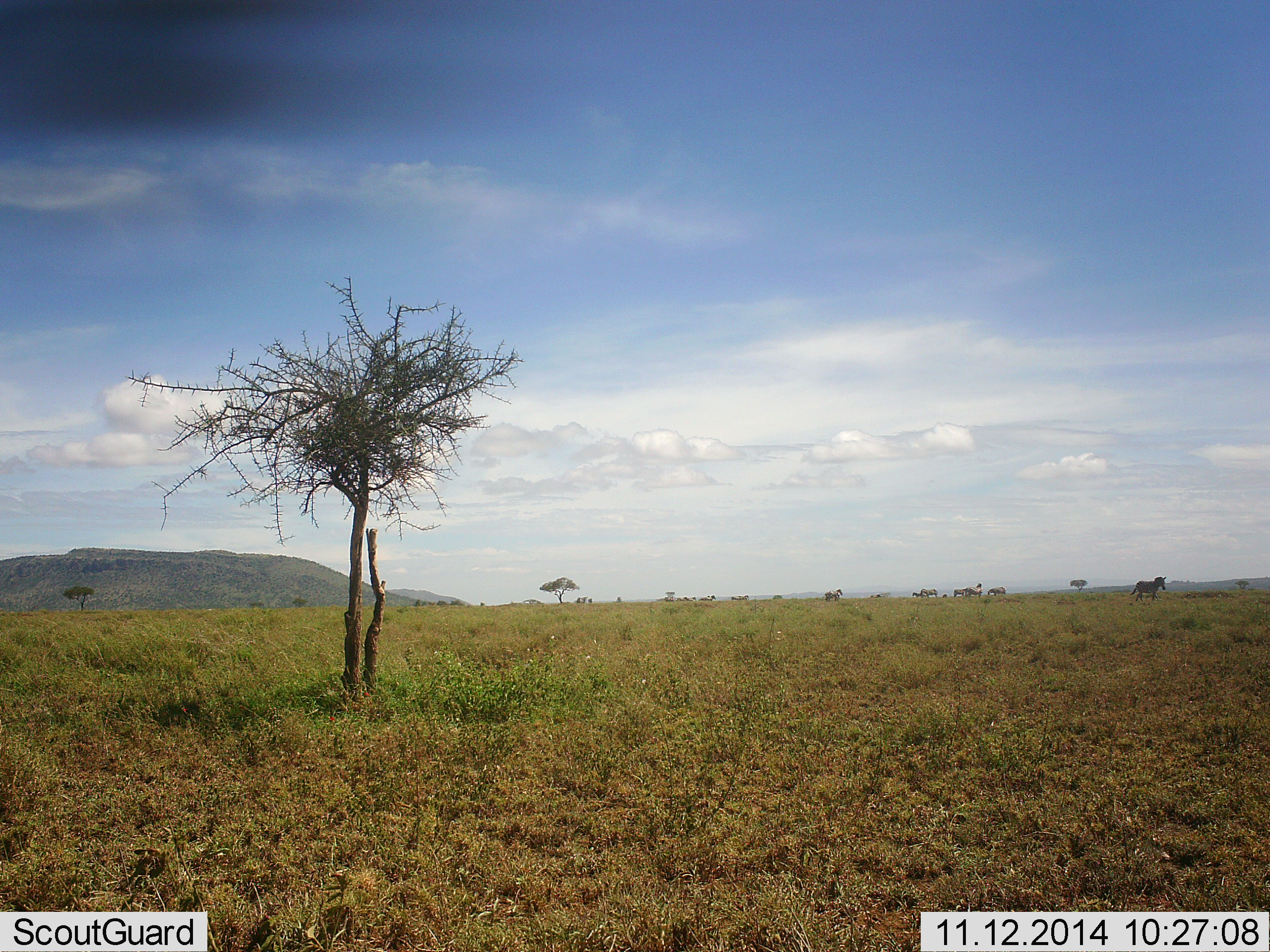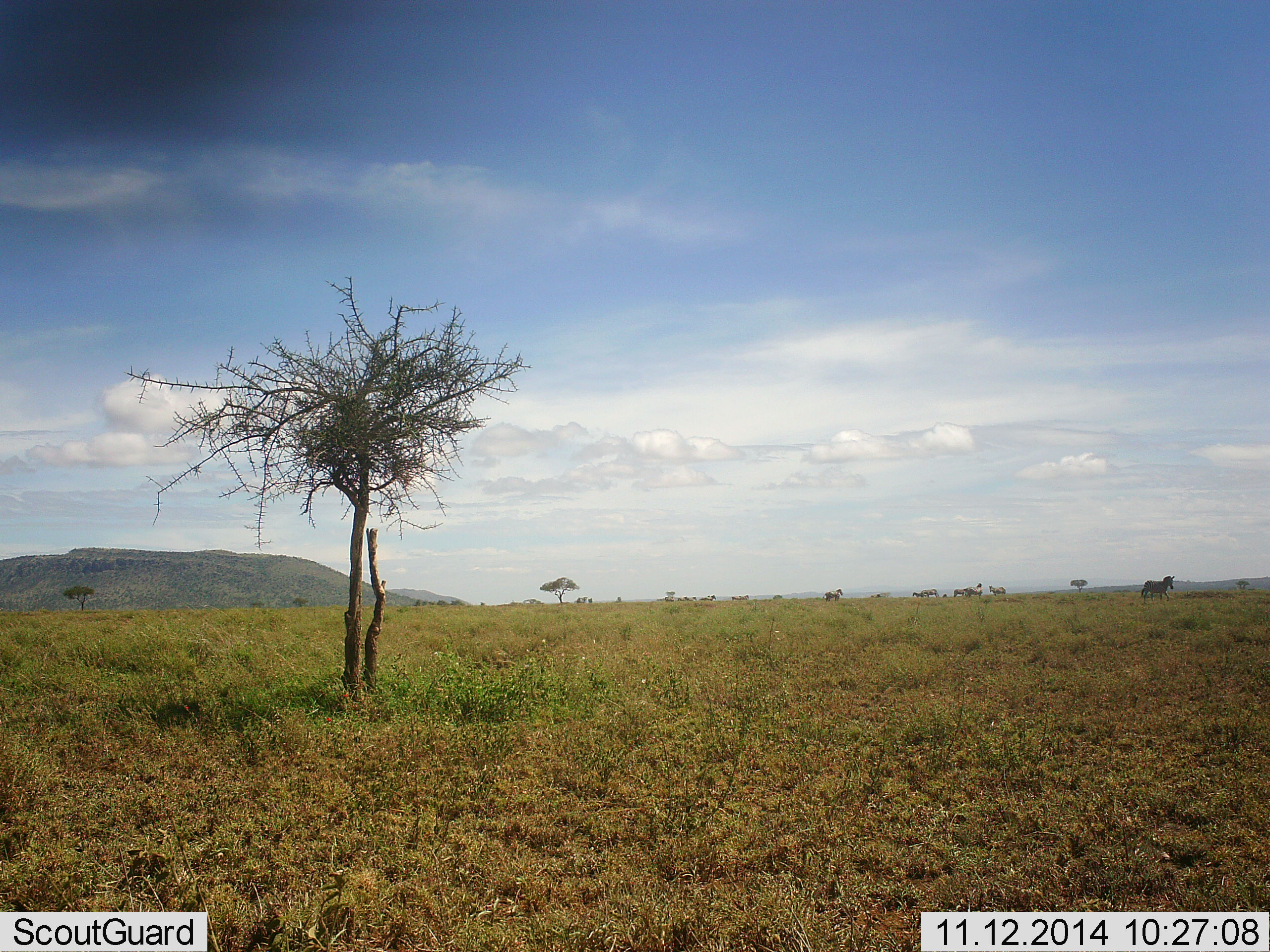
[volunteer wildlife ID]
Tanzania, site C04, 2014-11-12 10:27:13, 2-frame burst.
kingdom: Animalia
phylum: Chordata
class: Mammalia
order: Perissodactyla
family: Equidae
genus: Equus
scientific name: Equus quagga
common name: plains zebra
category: zebra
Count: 5.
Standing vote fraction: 50%.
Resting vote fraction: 0%.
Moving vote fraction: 90%.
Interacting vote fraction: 0%.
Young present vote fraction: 0%.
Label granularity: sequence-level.